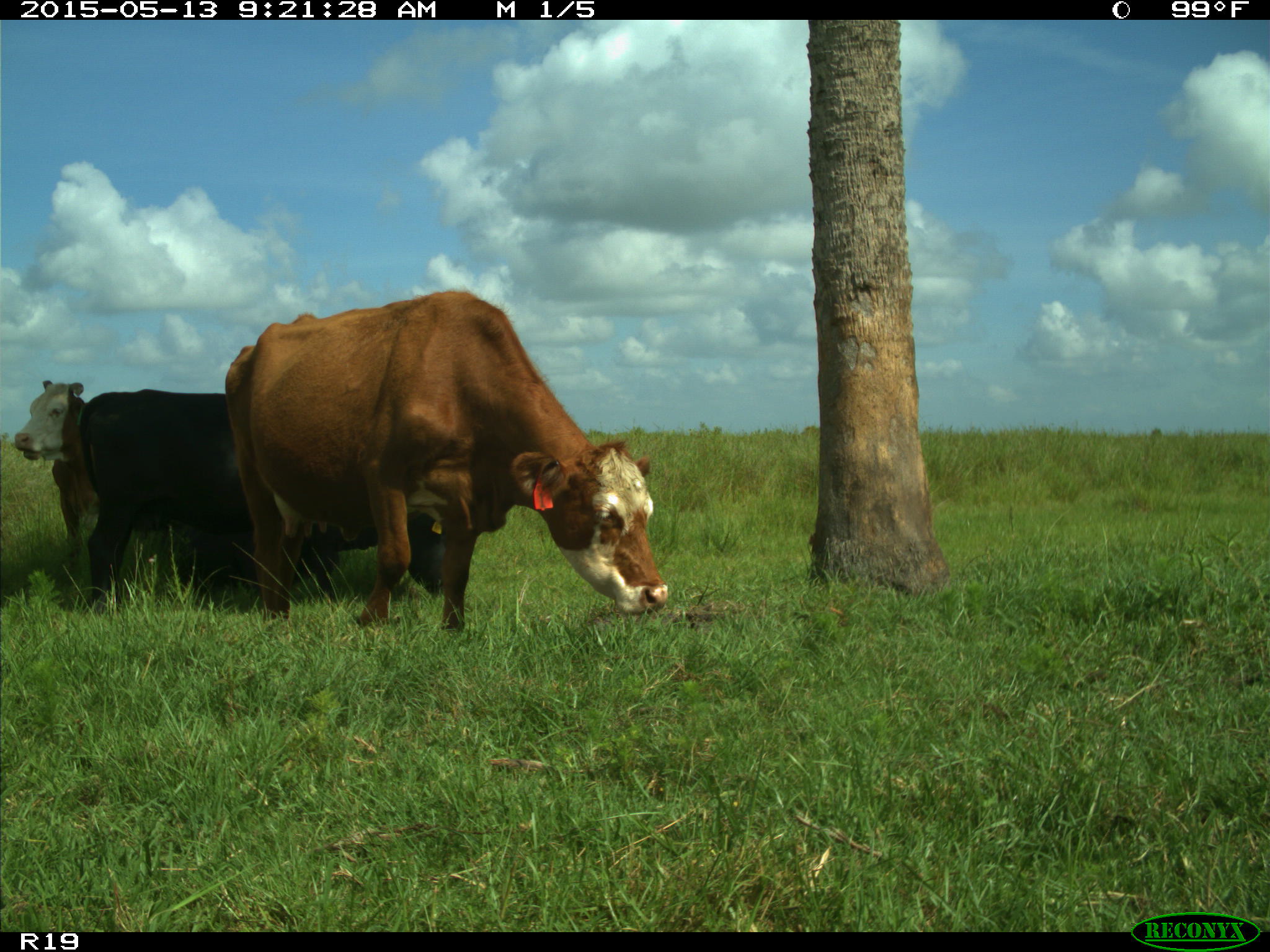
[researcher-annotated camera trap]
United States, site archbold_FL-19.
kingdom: Animalia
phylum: Chordata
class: Mammalia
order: Artiodactyla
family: Bovidae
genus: Bos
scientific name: Bos taurus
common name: domestic cow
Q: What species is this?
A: Bos taurus (domestic cow).